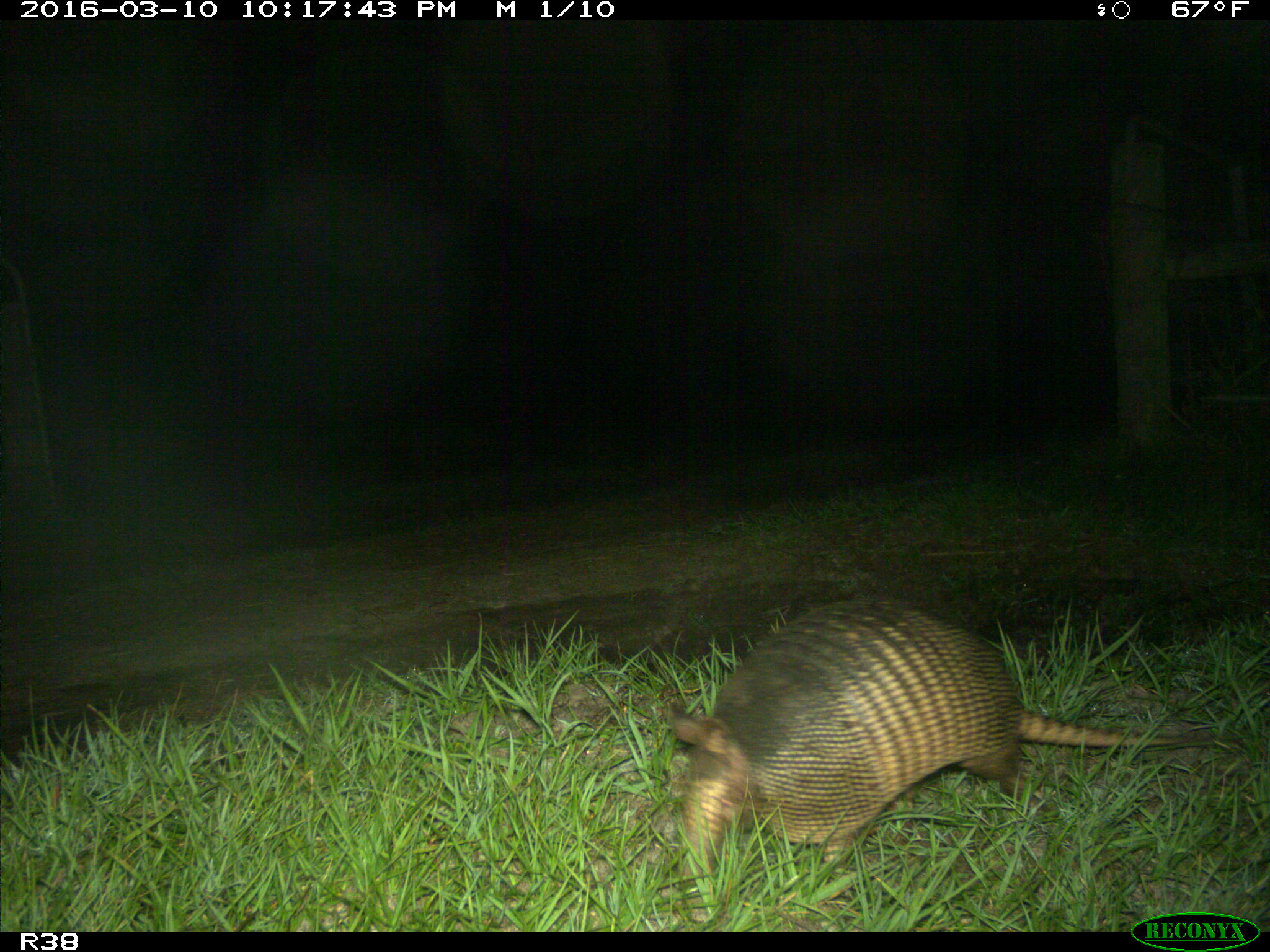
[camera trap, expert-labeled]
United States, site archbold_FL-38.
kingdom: Animalia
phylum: Chordata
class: Mammalia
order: Cingulata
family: Dasypodidae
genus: Dasypus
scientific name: Dasypus novemcinctus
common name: nine-banded armadillo